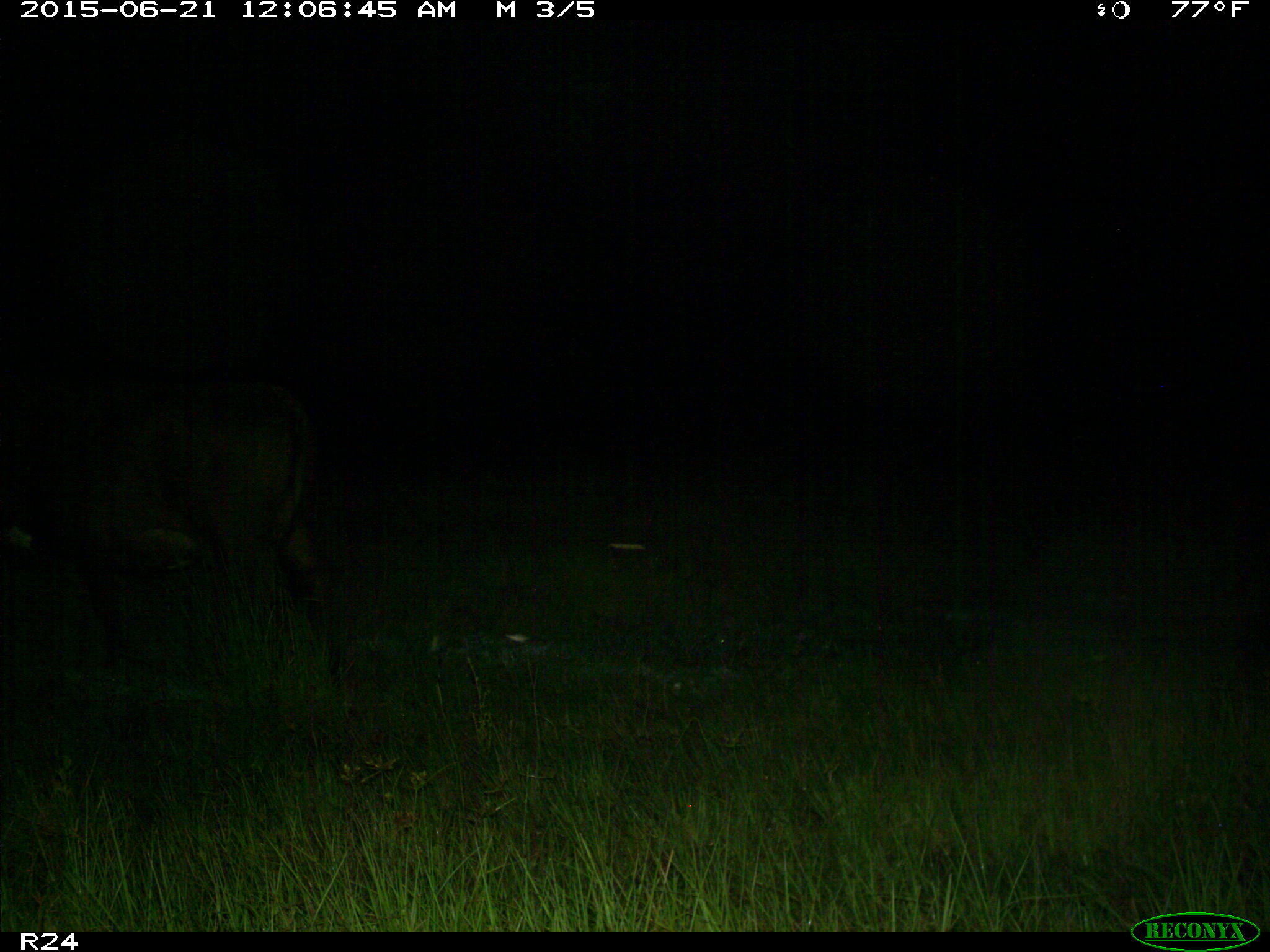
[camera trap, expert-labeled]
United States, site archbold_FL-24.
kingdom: Animalia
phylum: Chordata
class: Mammalia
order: Artiodactyla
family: Bovidae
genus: Bos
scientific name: Bos taurus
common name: domestic cow